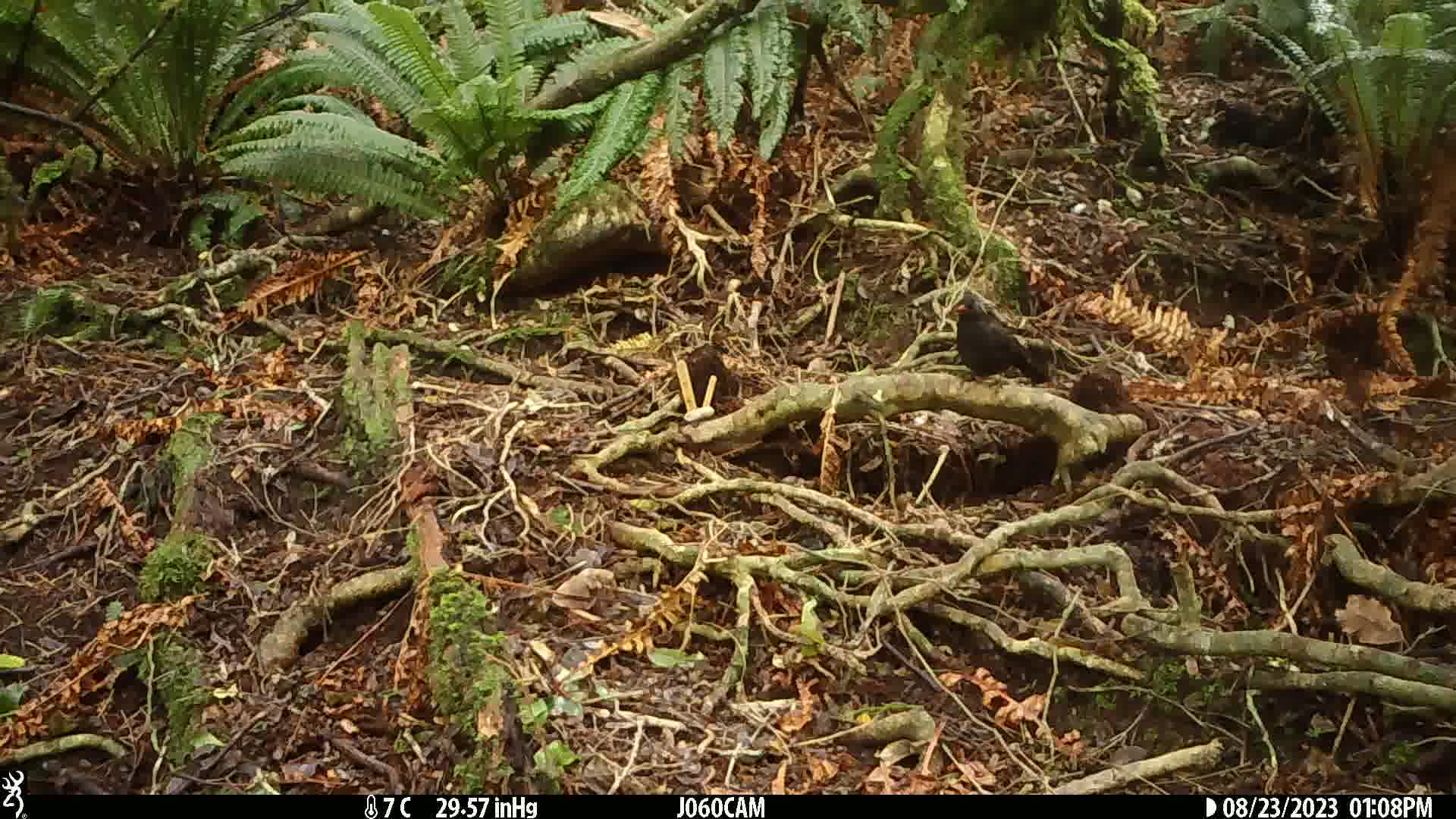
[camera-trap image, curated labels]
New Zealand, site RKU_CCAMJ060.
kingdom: Animalia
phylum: Chordata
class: Aves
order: Passeriformes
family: Turdidae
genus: Turdus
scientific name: Turdus merula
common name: eurasian blackbird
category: blackbird